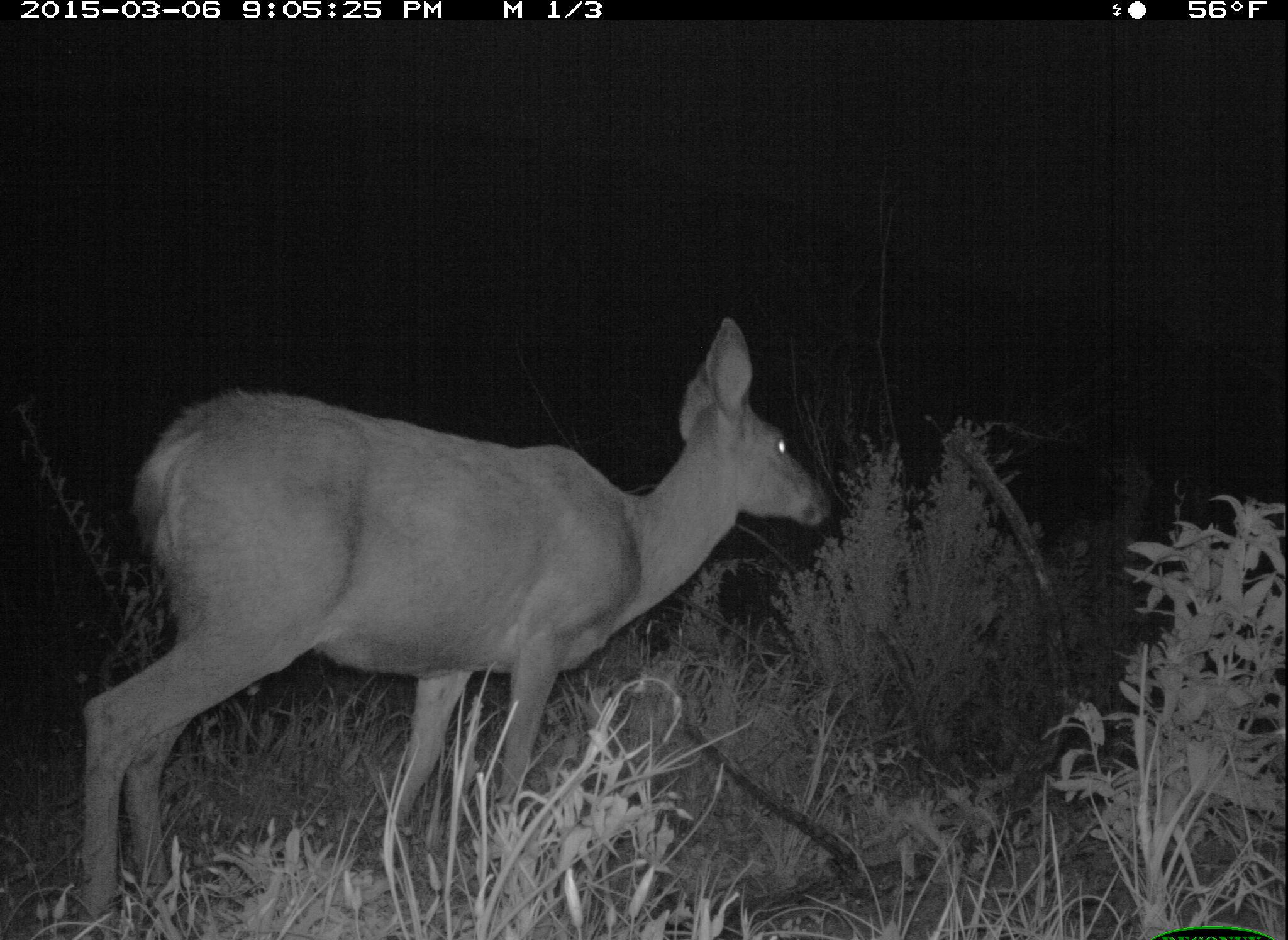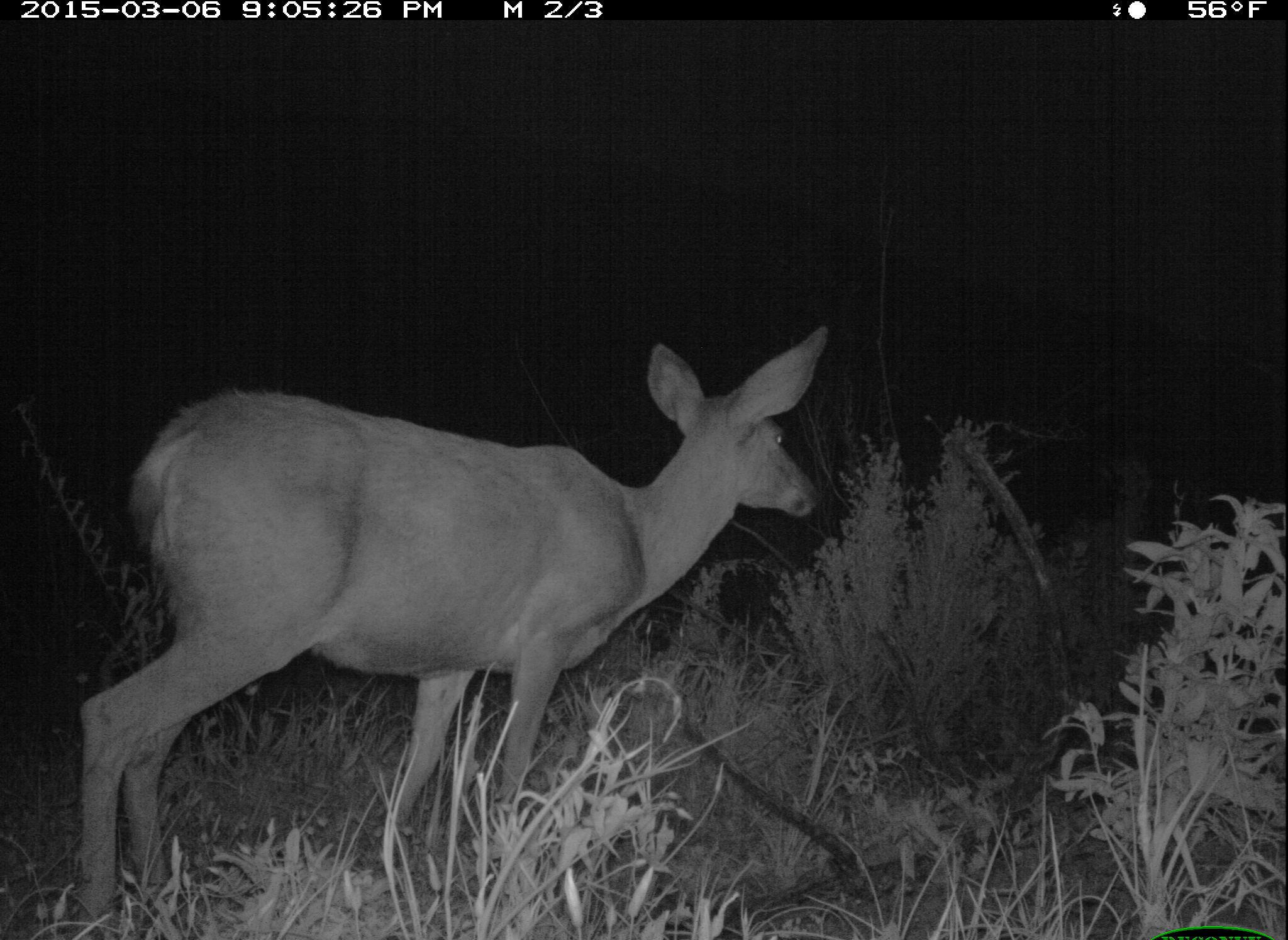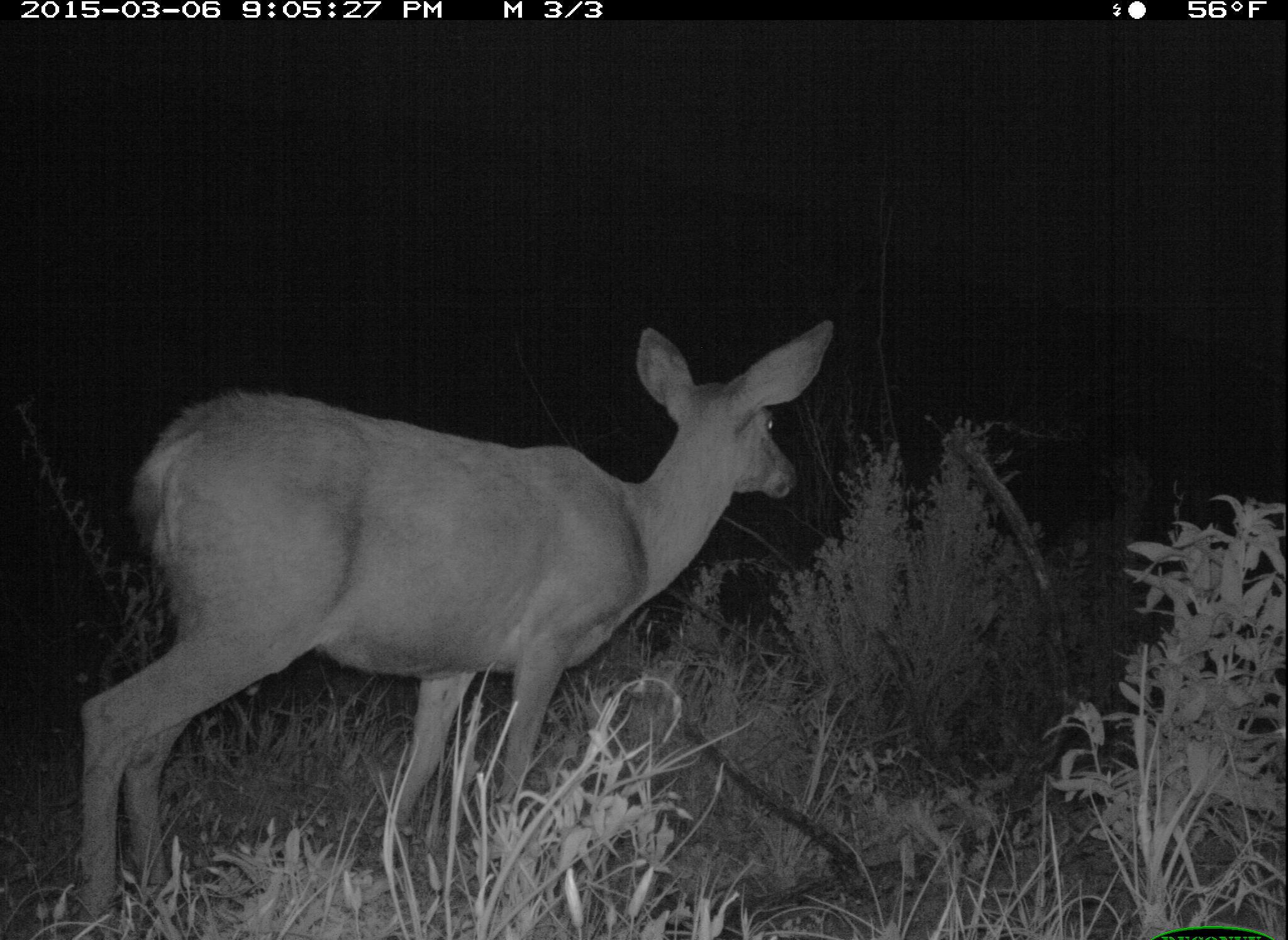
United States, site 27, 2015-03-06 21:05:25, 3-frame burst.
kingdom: Animalia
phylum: Chordata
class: Mammalia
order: Artiodactyla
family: Cervidae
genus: Odocoileus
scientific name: Odocoileus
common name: deer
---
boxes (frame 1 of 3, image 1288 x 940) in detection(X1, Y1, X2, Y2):
deer: detection(80, 315, 837, 940)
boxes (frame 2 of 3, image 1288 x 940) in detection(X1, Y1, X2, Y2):
deer: detection(78, 326, 827, 937)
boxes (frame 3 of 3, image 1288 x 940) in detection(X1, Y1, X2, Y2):
deer: detection(76, 319, 833, 935)